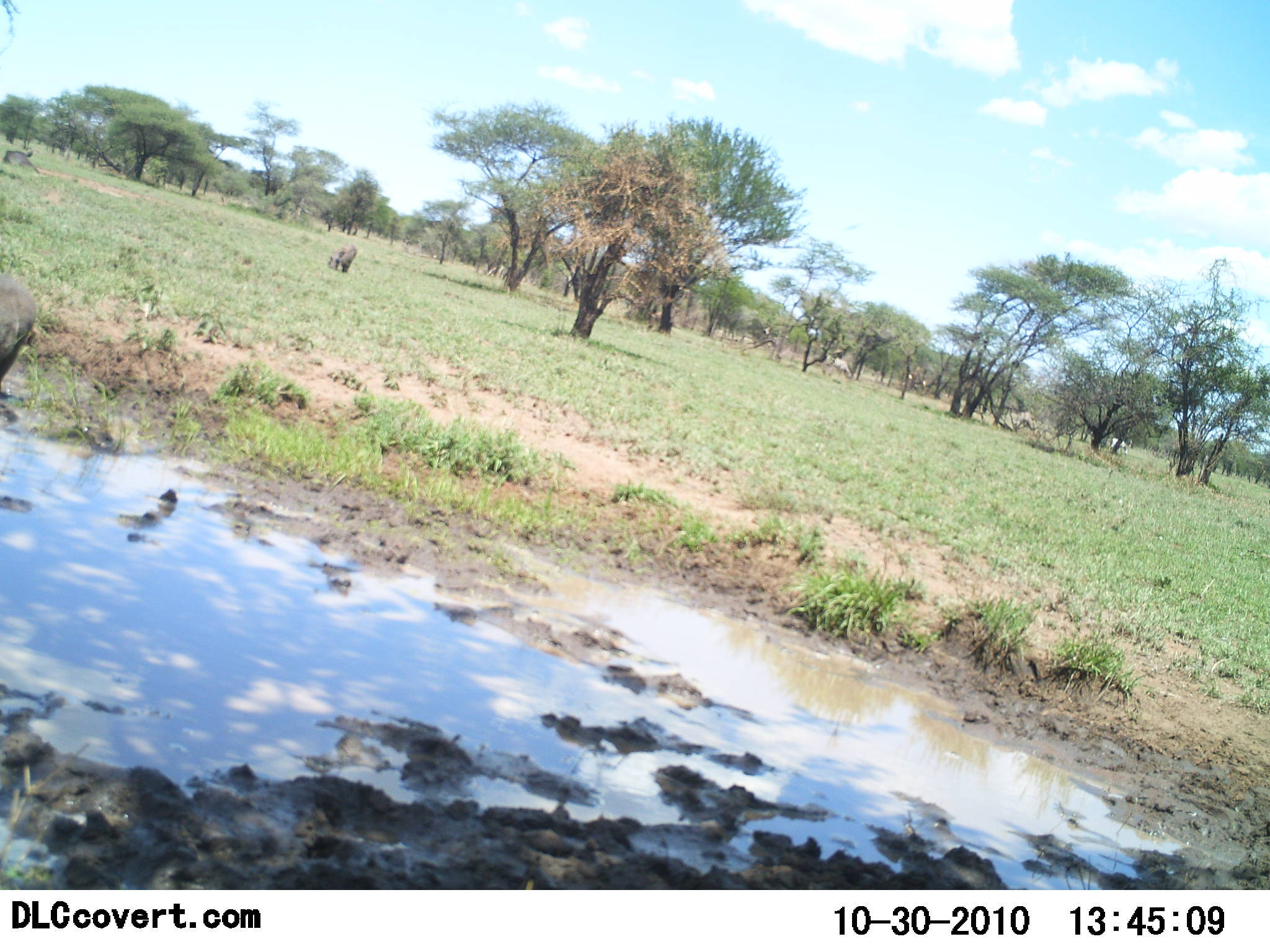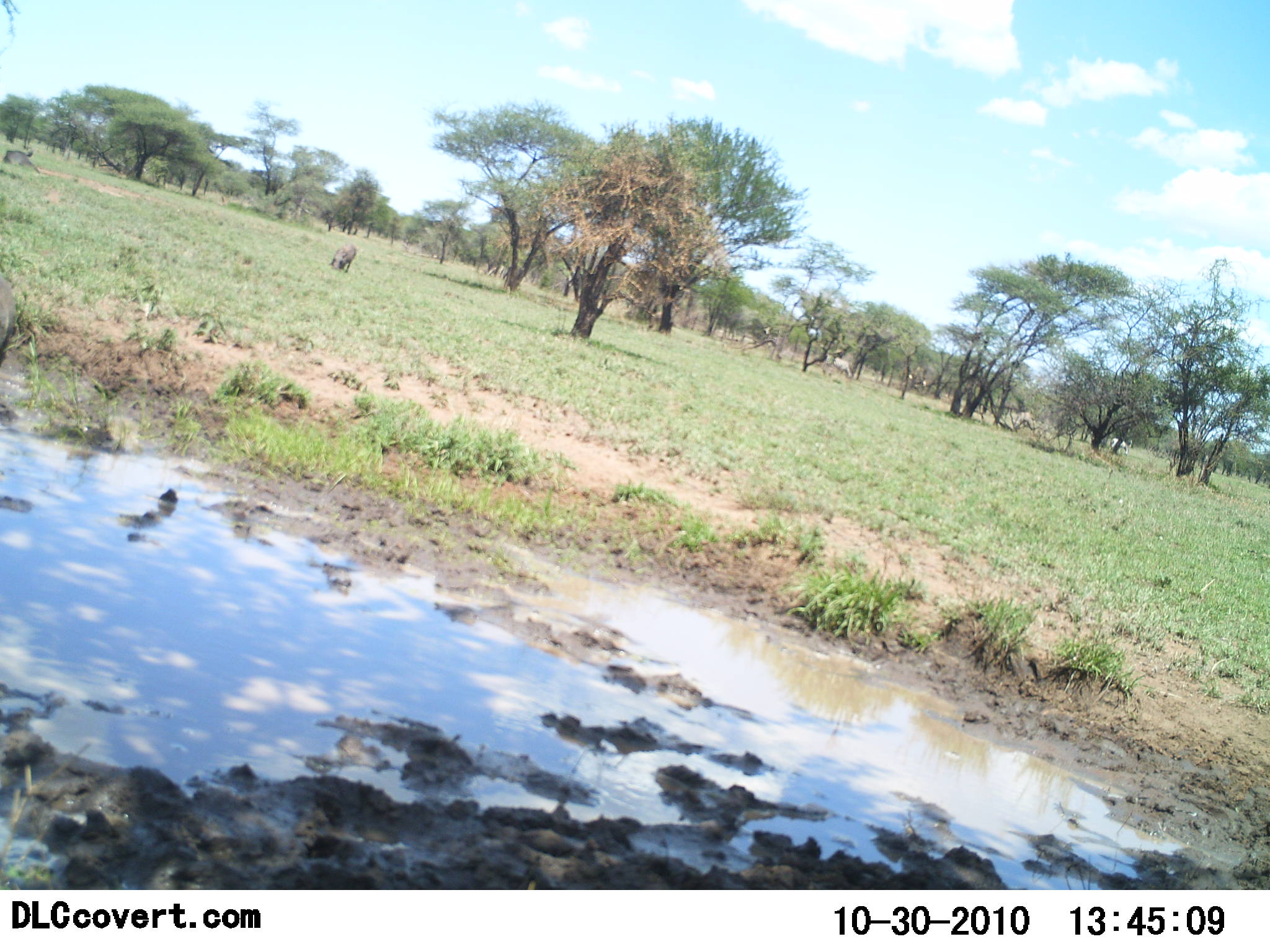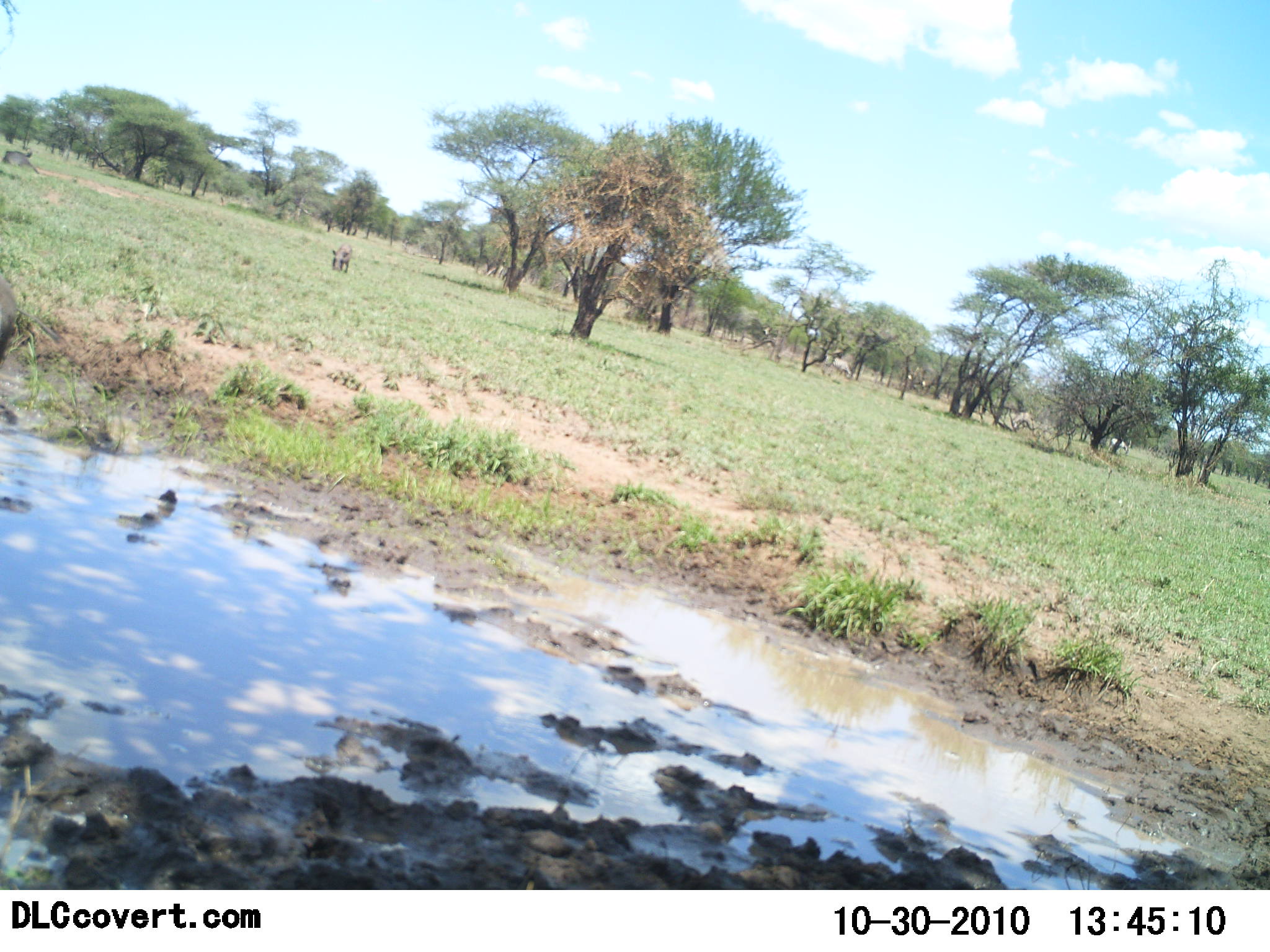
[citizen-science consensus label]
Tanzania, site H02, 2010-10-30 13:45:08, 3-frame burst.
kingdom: Animalia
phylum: Chordata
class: Mammalia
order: Artiodactyla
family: Suidae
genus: Phacochoerus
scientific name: Phacochoerus africanus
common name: warthog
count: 2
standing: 38%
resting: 0%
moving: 23%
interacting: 0%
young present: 0%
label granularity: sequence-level